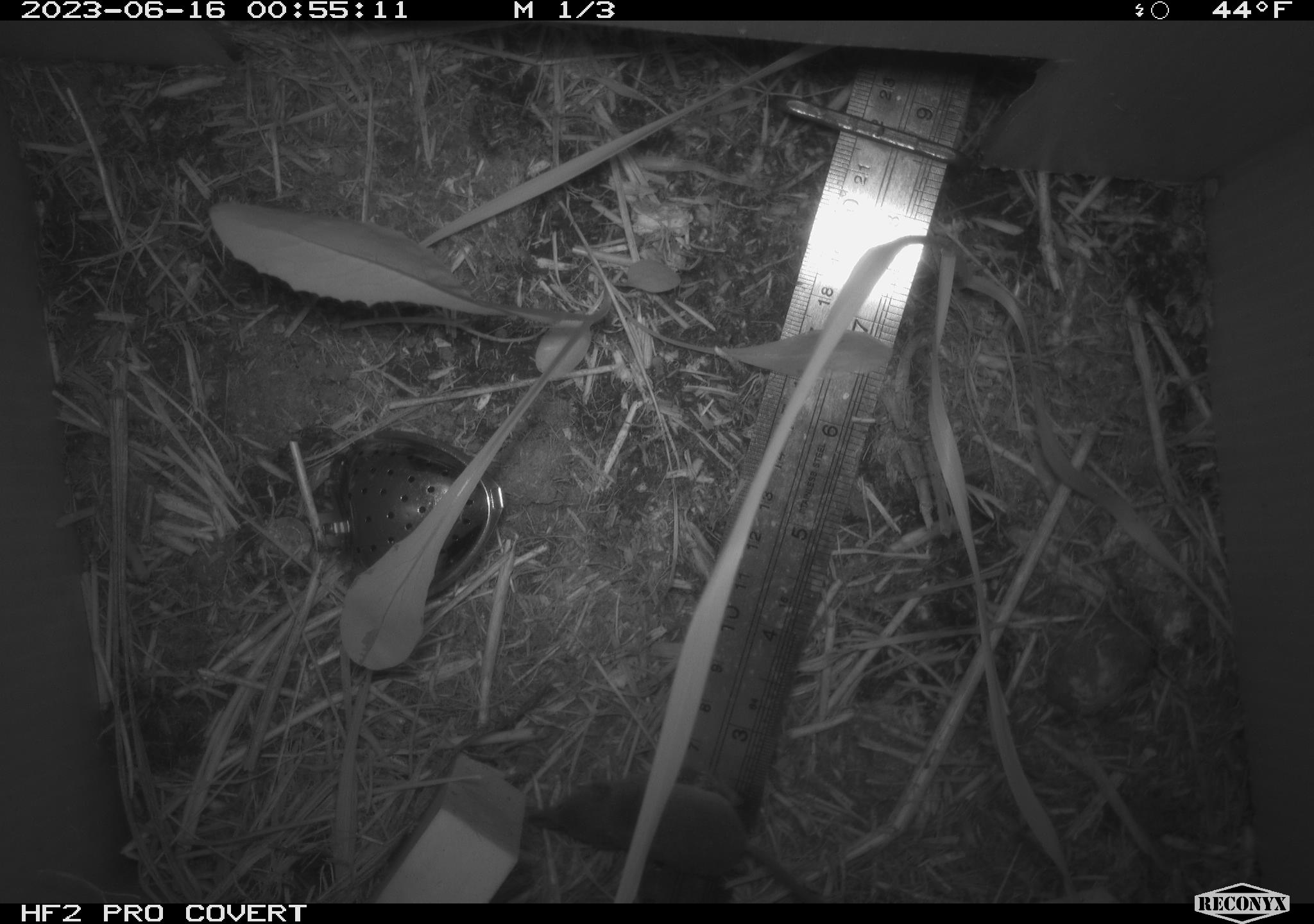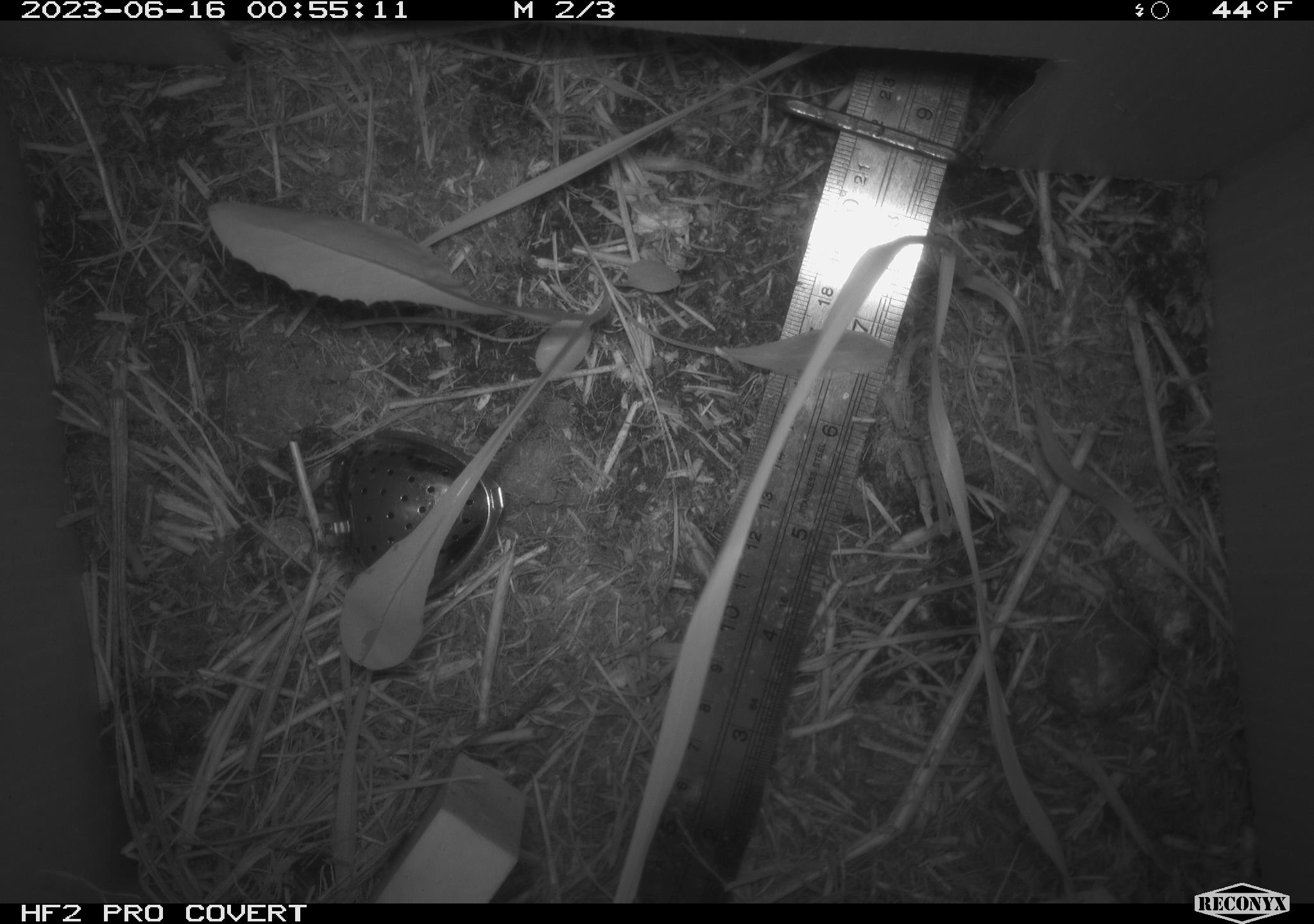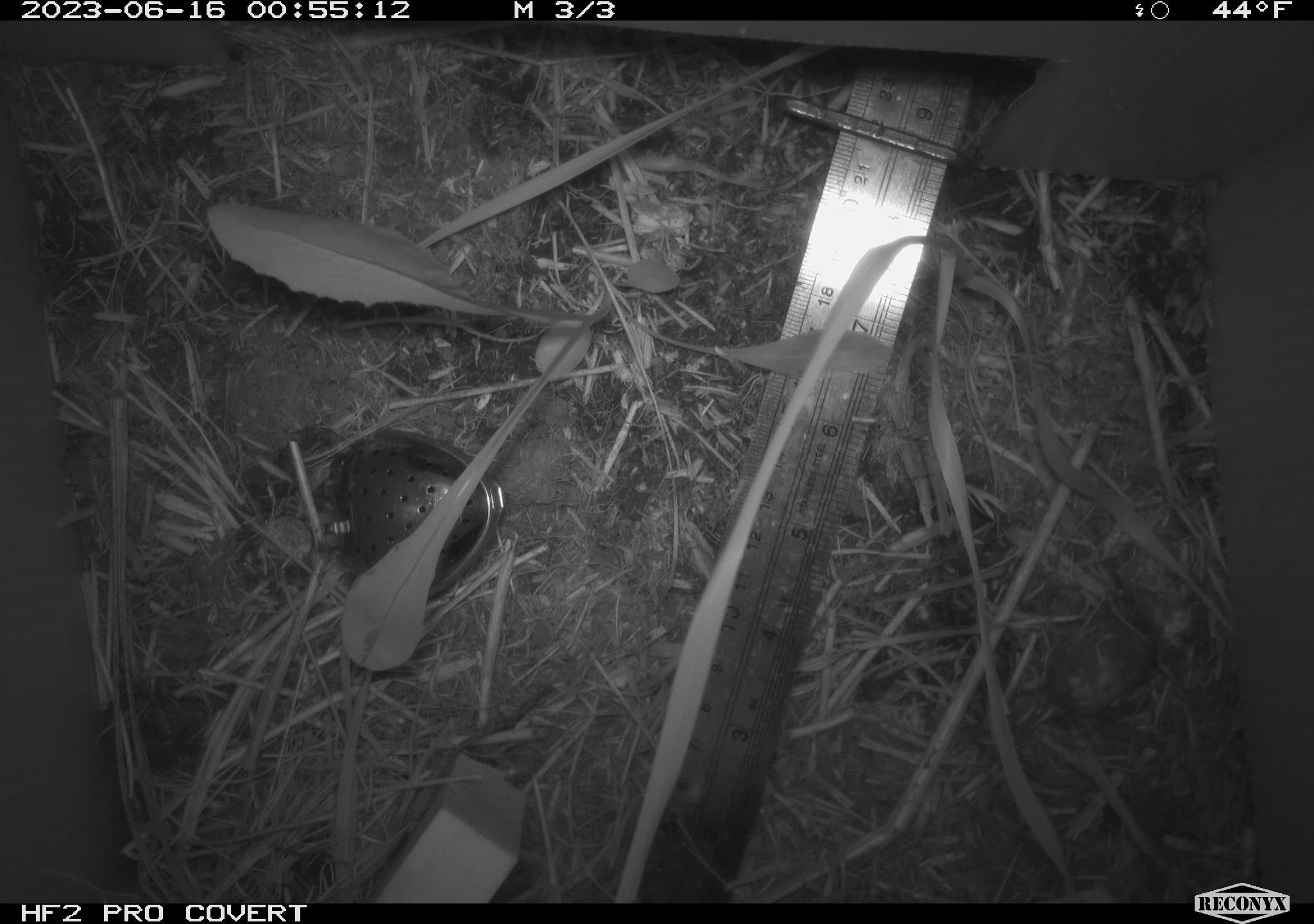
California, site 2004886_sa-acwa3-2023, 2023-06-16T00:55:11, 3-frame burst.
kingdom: Animalia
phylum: Chordata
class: Mammalia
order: Eulipotyphla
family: Soricidae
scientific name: Soricidae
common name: shrews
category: soricidae family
Soricidae family (shrews) (Soricidae).